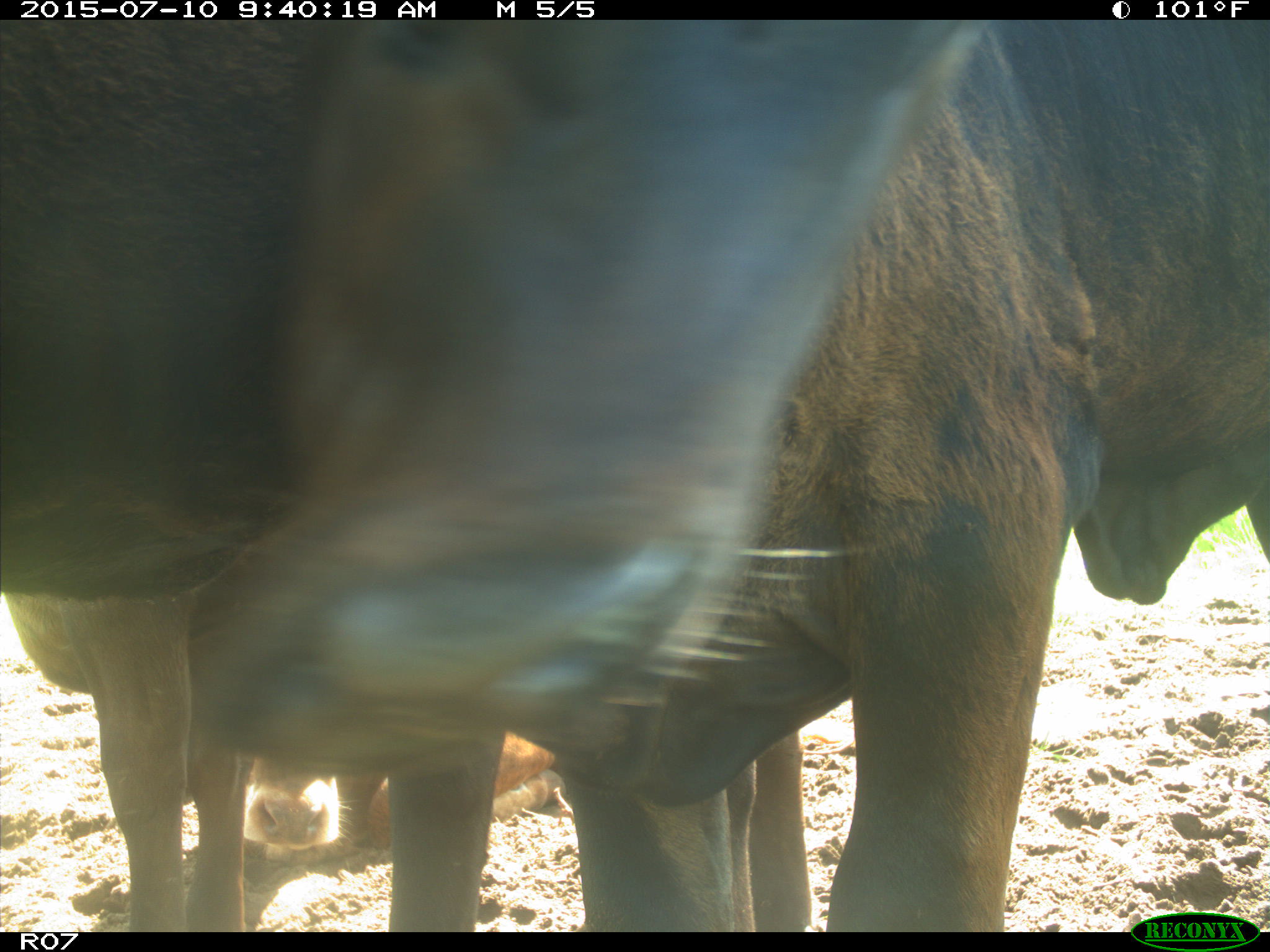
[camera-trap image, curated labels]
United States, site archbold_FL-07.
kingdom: Animalia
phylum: Chordata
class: Mammalia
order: Artiodactyla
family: Bovidae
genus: Bos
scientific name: Bos taurus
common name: domestic cow